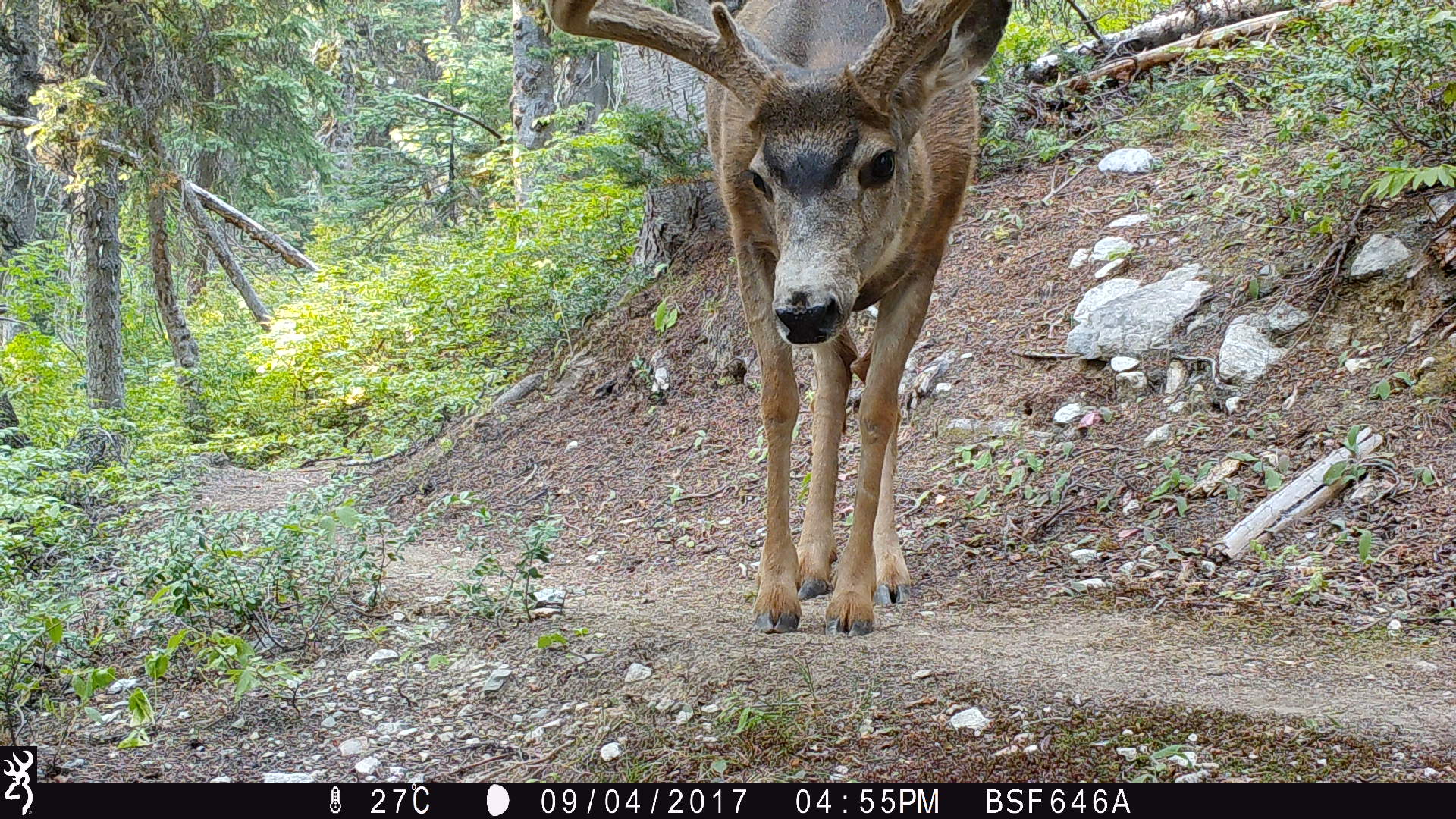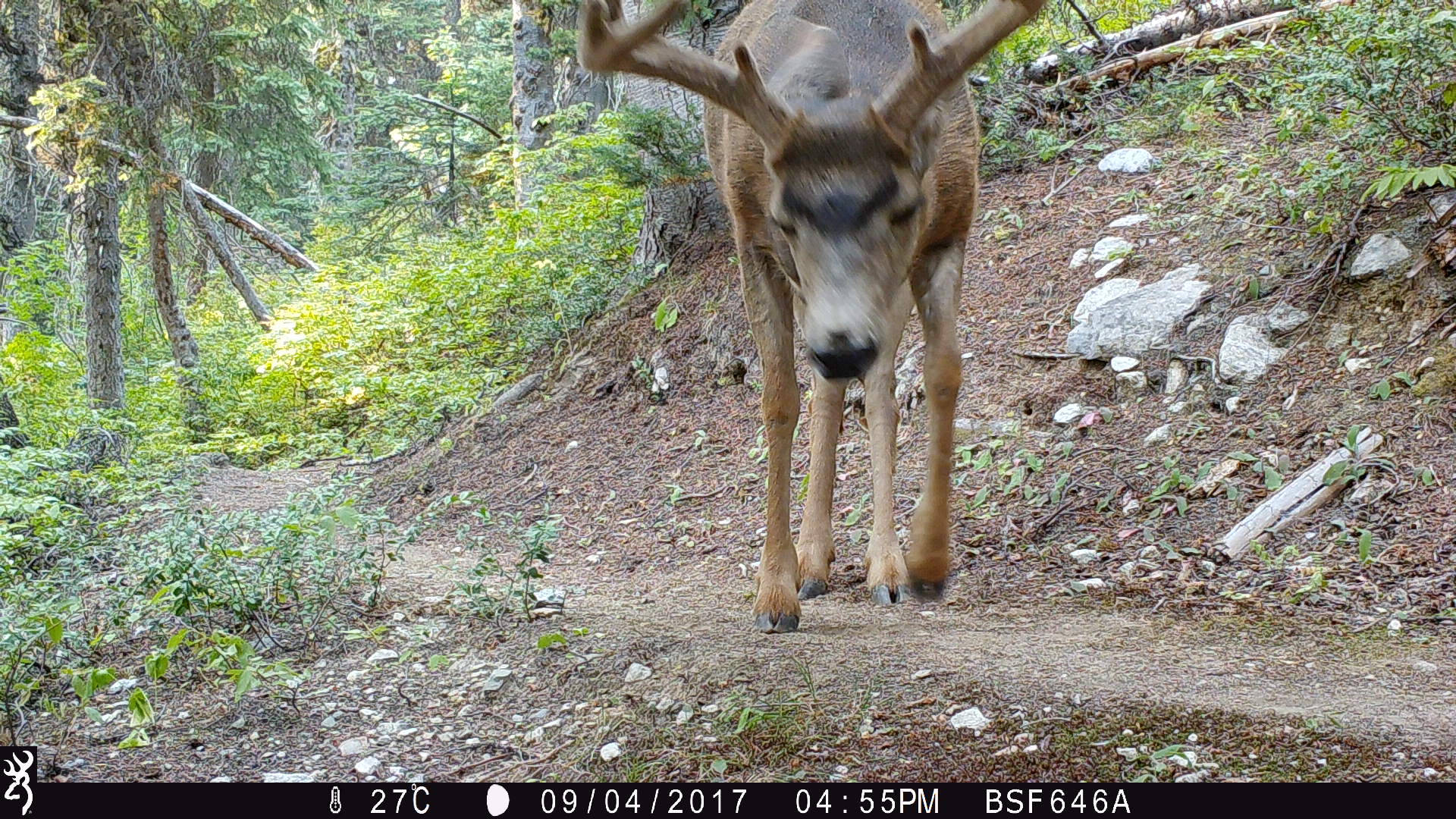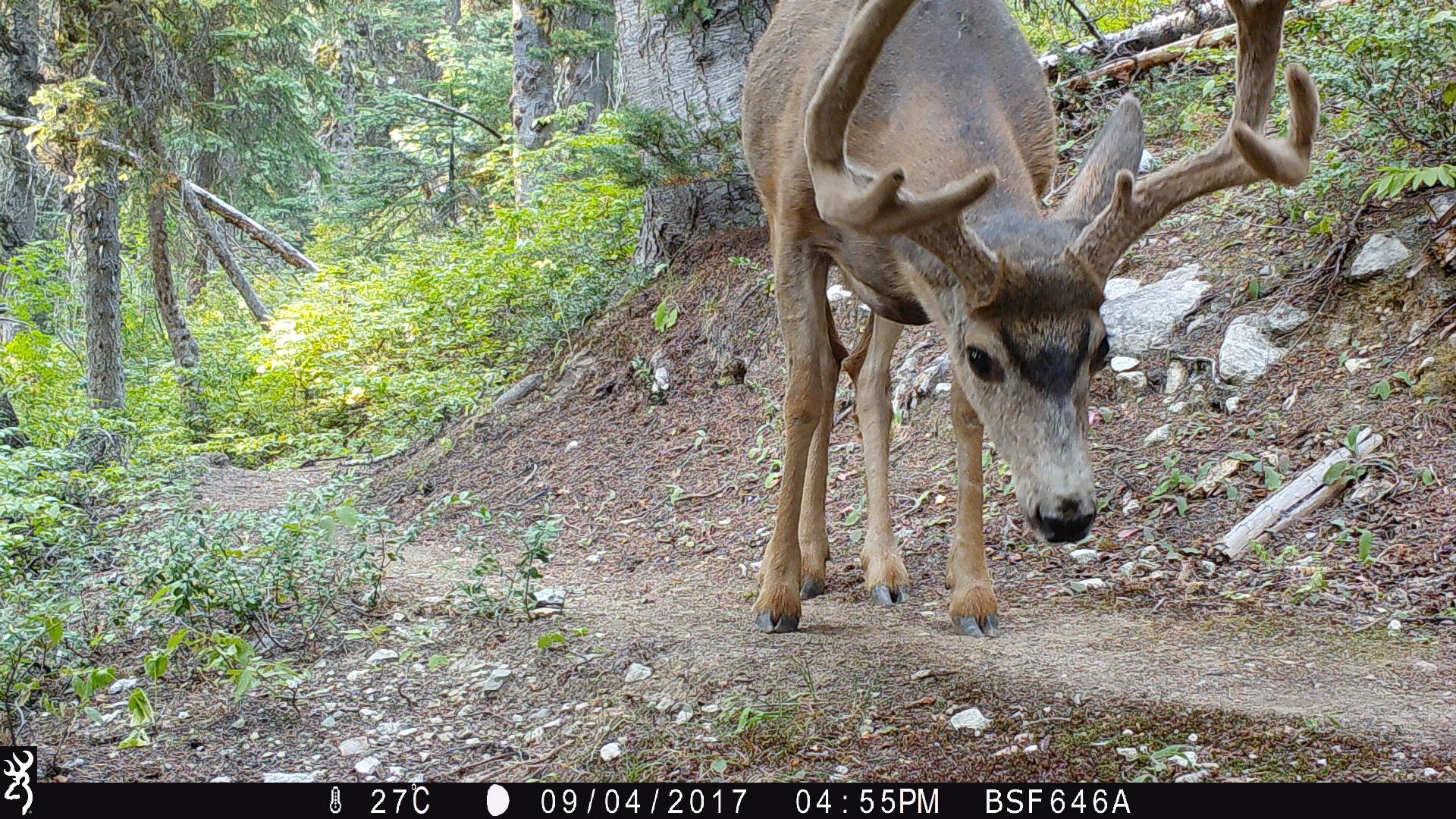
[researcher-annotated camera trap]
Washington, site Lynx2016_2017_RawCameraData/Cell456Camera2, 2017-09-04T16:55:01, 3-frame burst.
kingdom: Animalia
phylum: Chordata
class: Mammalia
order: Artiodactyla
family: Cervidae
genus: Odocoileus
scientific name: Odocoileus hemionus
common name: mule deer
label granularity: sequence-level